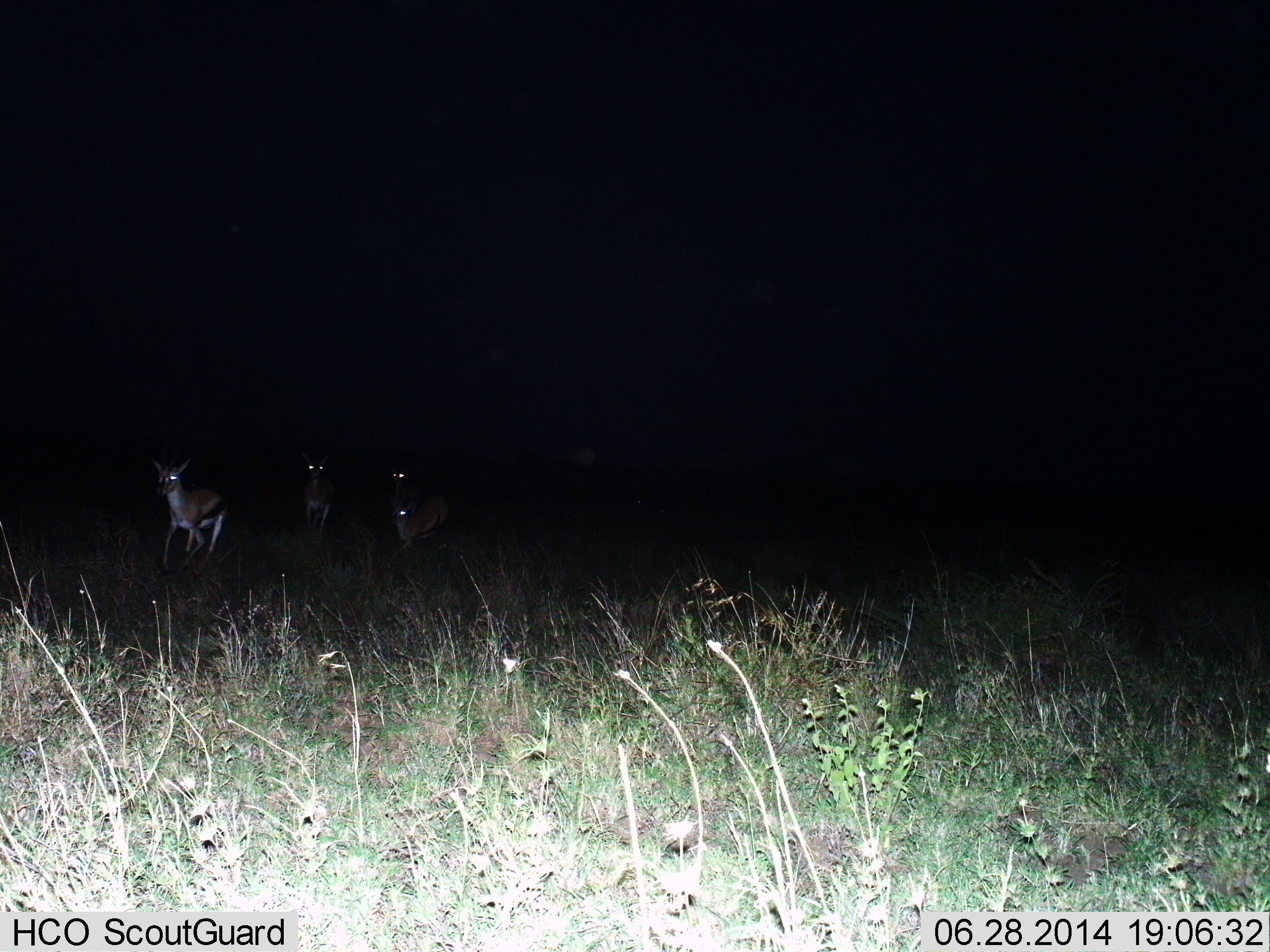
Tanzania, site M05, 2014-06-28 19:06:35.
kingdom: Animalia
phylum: Chordata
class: Mammalia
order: Artiodactyla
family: Bovidae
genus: Eudorcas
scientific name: Eudorcas thomsonii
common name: thomson's gazelle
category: gazellethomsons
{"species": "gazellethomsons (thomson's gazelle) (Eudorcas thomsonii)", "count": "3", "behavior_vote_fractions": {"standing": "10%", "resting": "0%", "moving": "90%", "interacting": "0%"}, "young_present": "0%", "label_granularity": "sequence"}